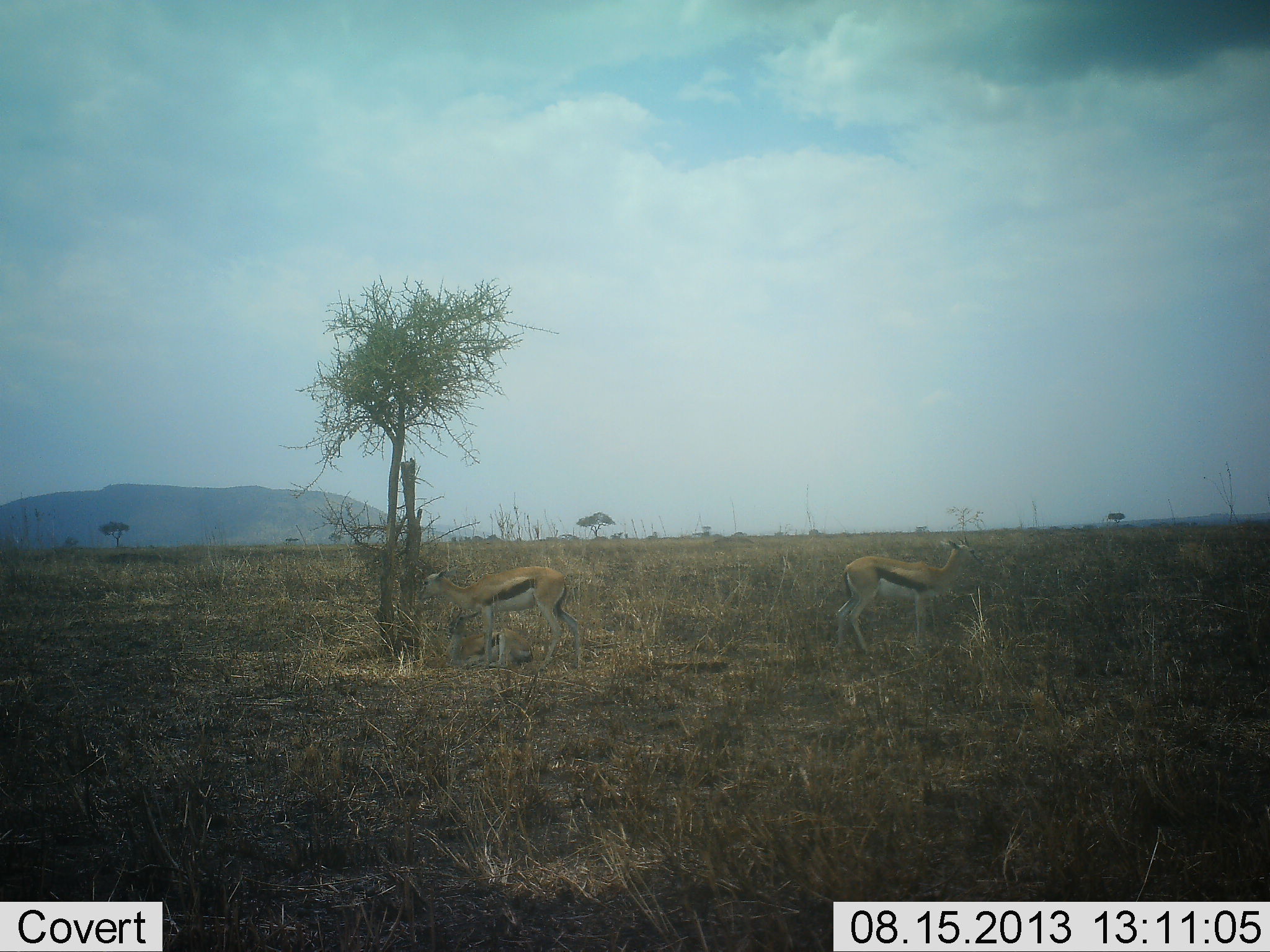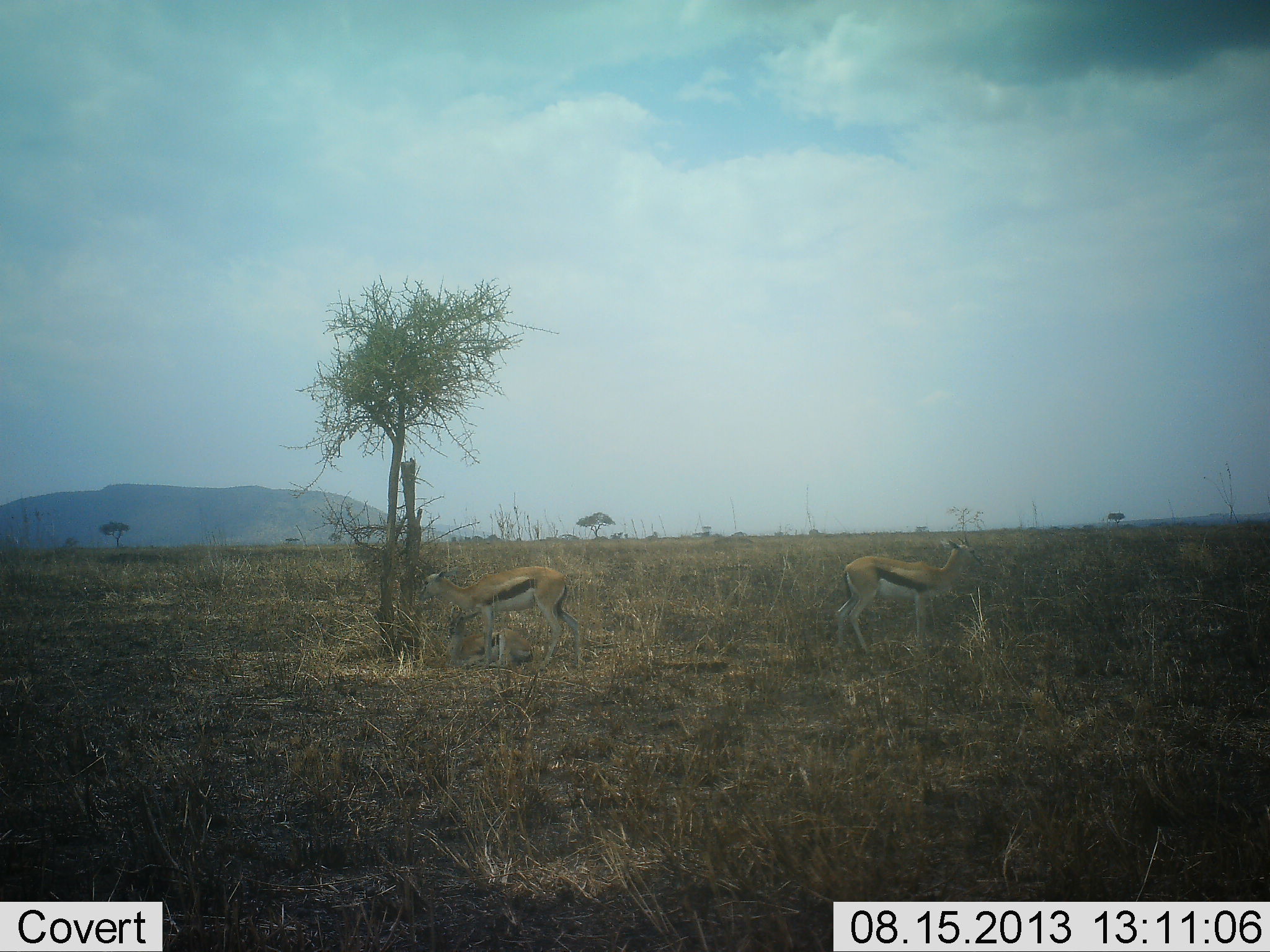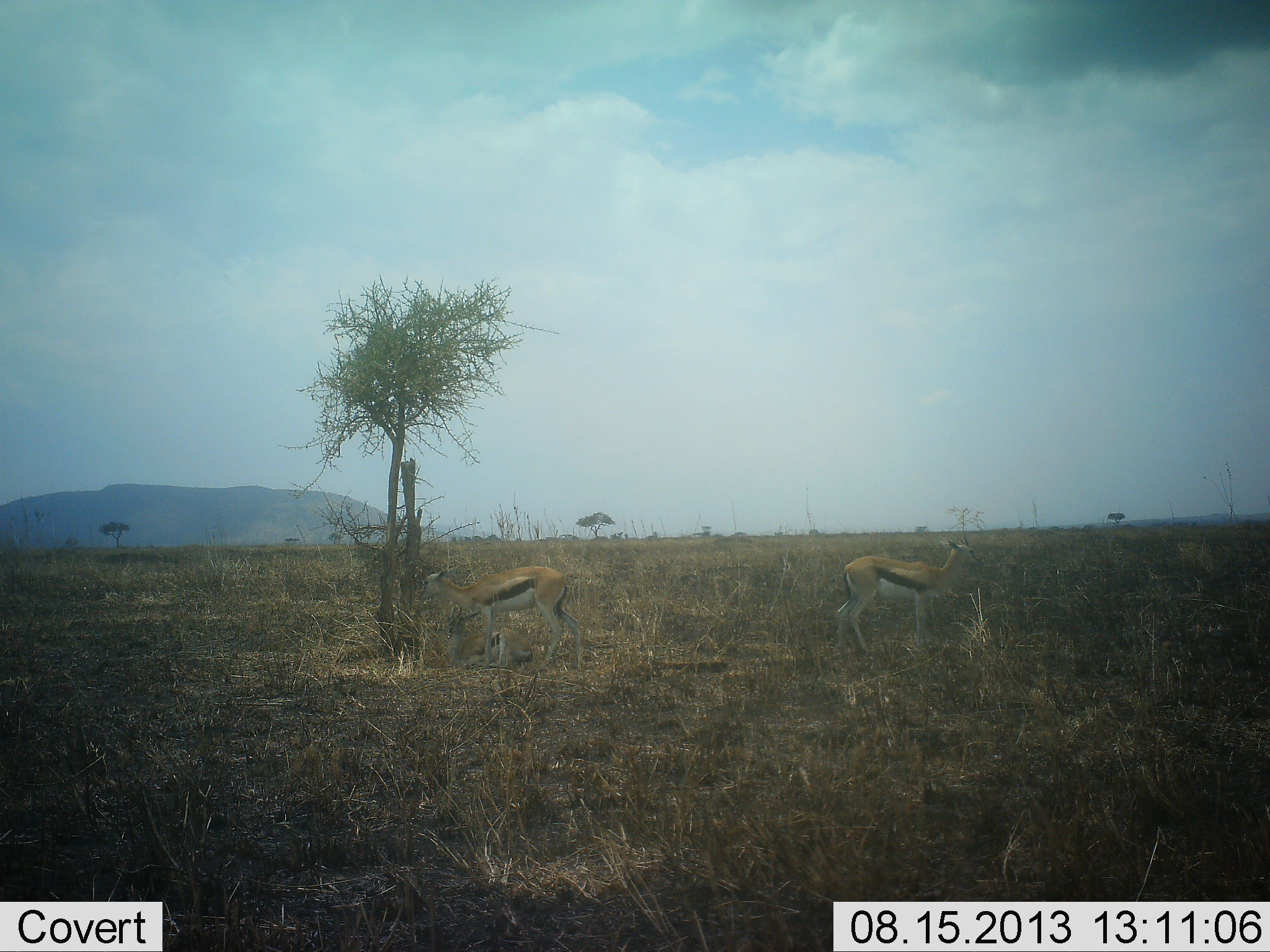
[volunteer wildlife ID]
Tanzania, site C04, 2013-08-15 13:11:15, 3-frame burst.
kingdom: Animalia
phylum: Chordata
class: Mammalia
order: Artiodactyla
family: Bovidae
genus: Eudorcas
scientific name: Eudorcas thomsonii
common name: thomson's gazelle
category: gazellethomsons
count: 2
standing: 100%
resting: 9%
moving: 0%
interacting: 0%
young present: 0%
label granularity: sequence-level